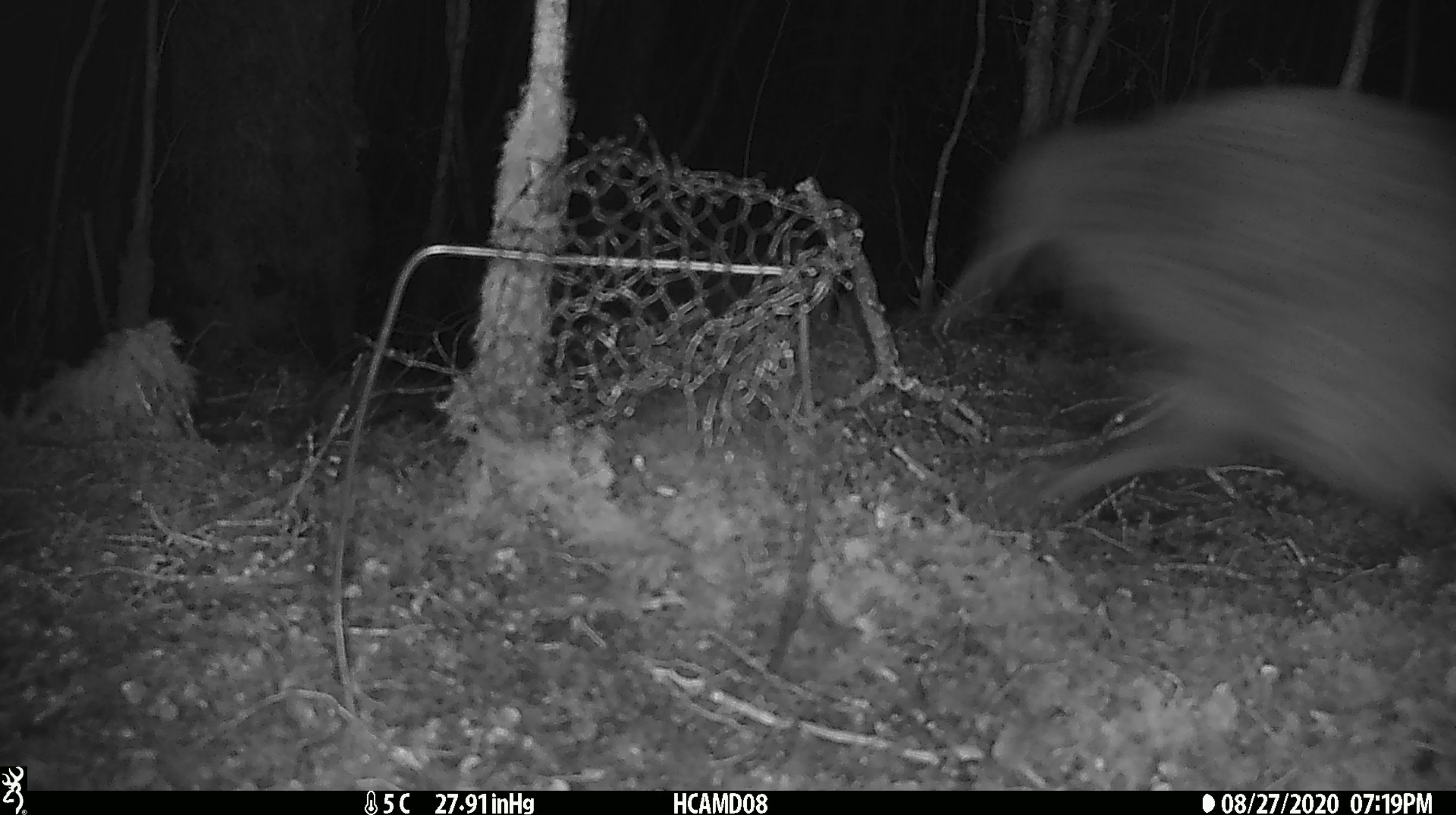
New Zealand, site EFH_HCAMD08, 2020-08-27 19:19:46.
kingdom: Animalia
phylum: Chordata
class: Aves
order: Apterygiformes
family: Apterygidae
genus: Apteryx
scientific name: Apteryx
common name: kiwi